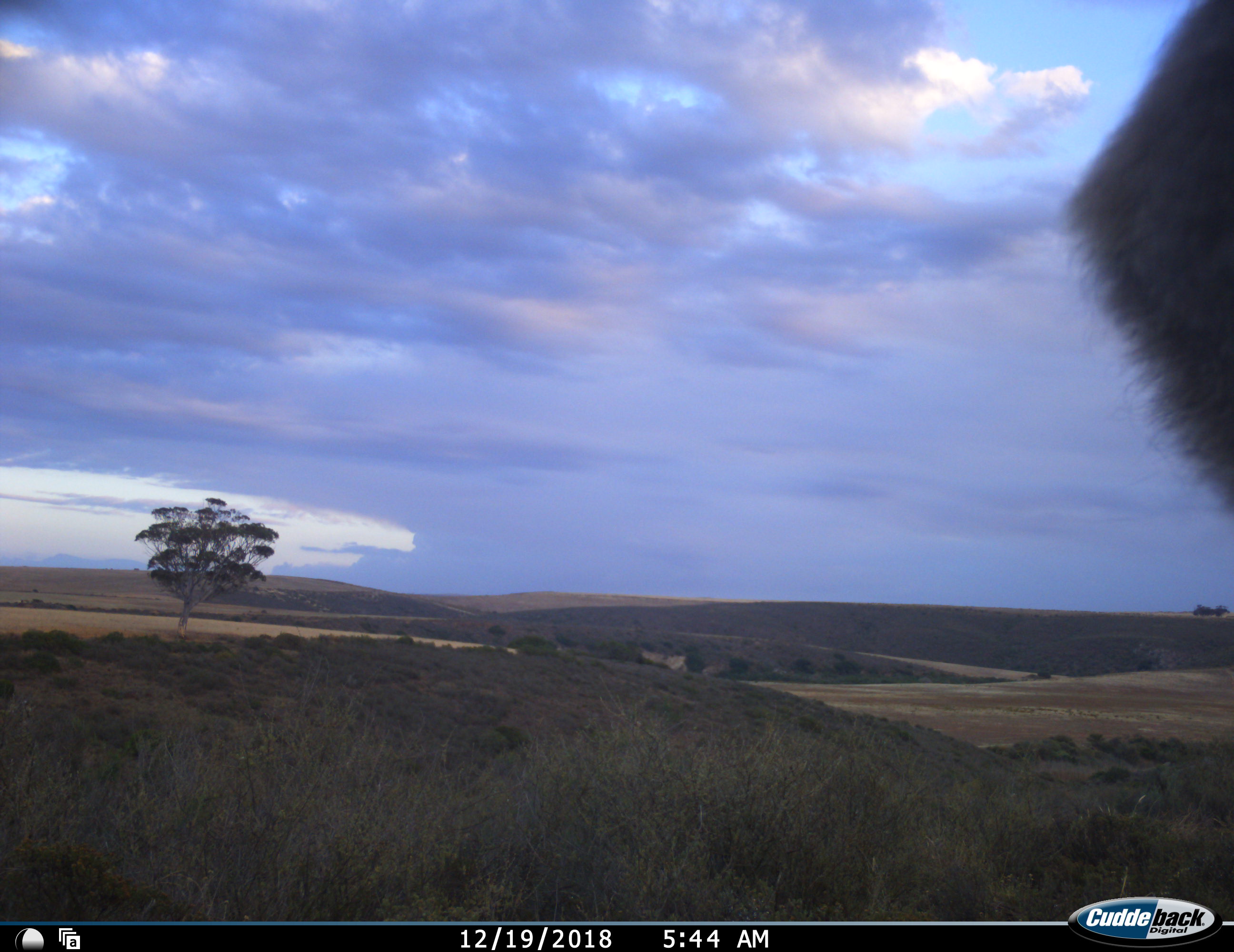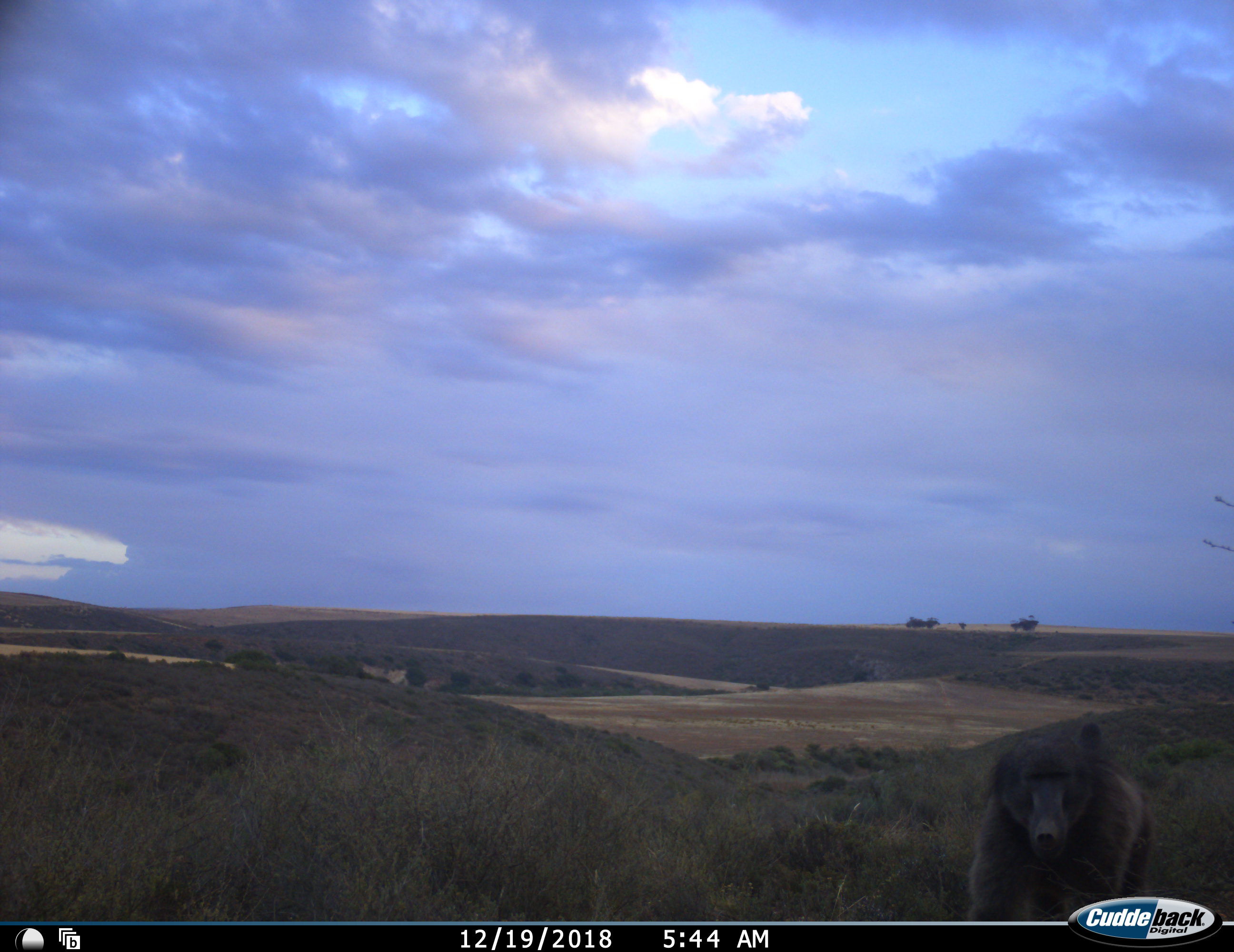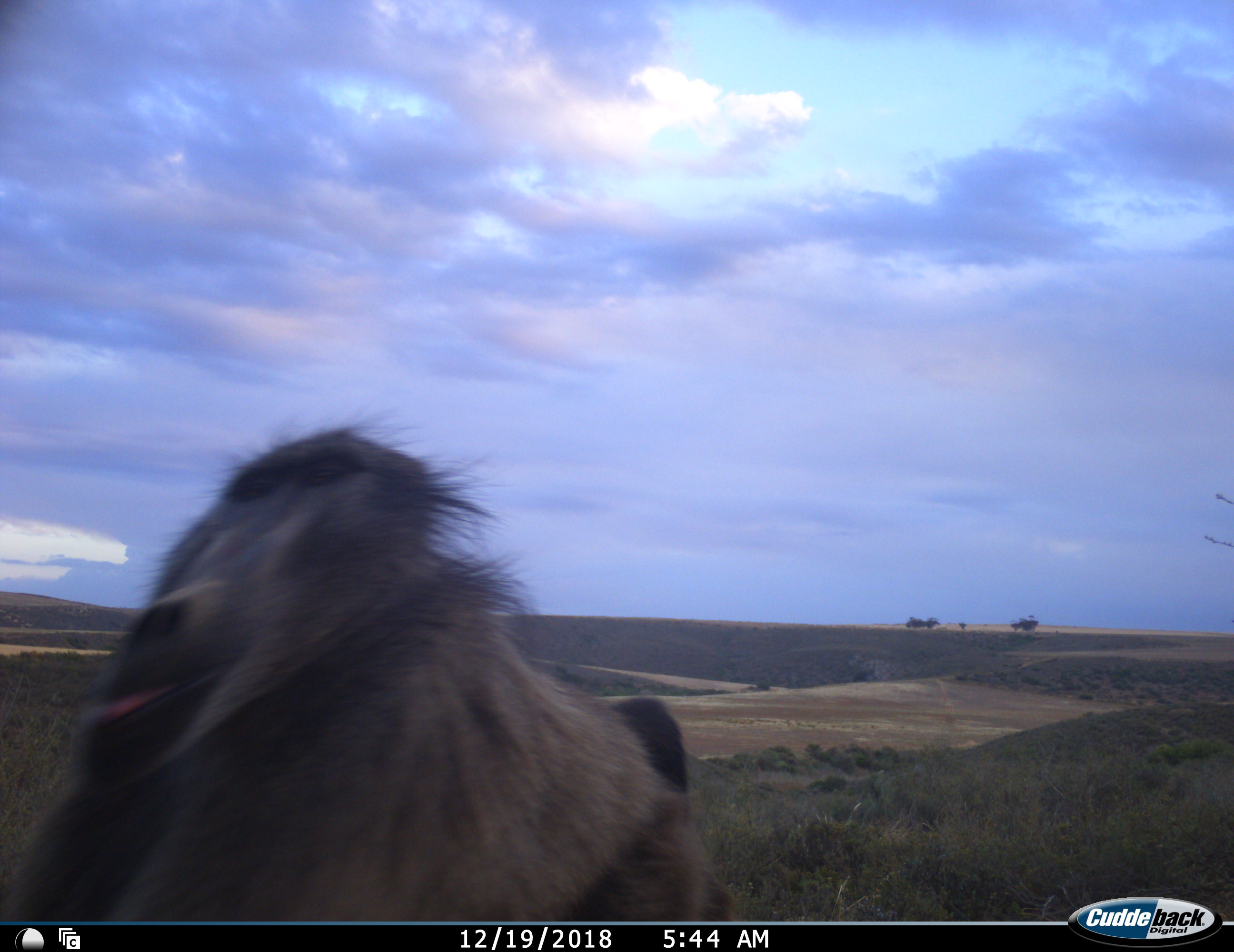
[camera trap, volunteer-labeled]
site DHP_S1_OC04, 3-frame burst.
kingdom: Animalia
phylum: Chordata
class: Mammalia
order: Primates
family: Cercopithecidae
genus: Papio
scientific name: Papio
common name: baboon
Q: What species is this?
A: Baboon (Papio).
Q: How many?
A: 1.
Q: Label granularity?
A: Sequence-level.